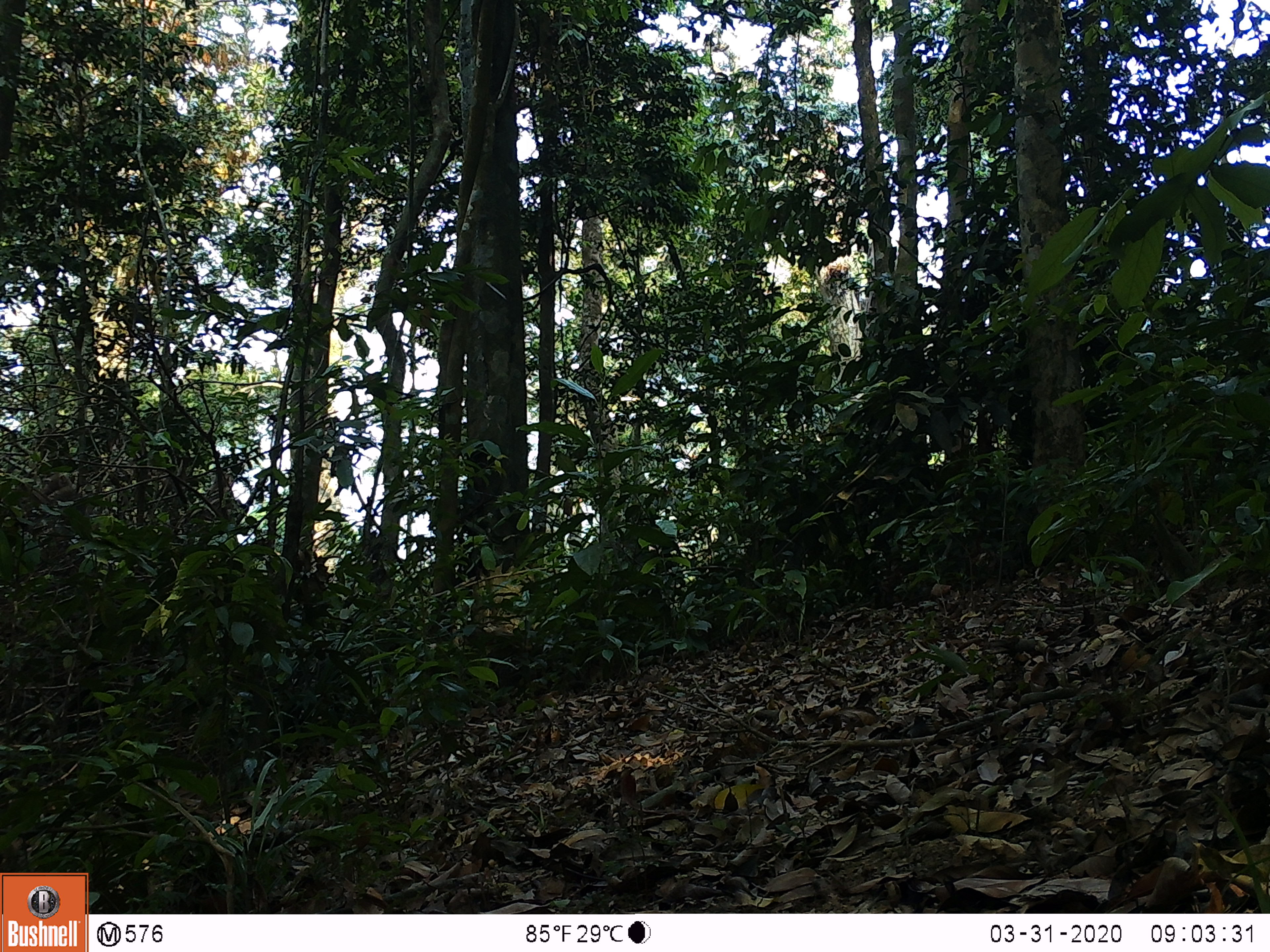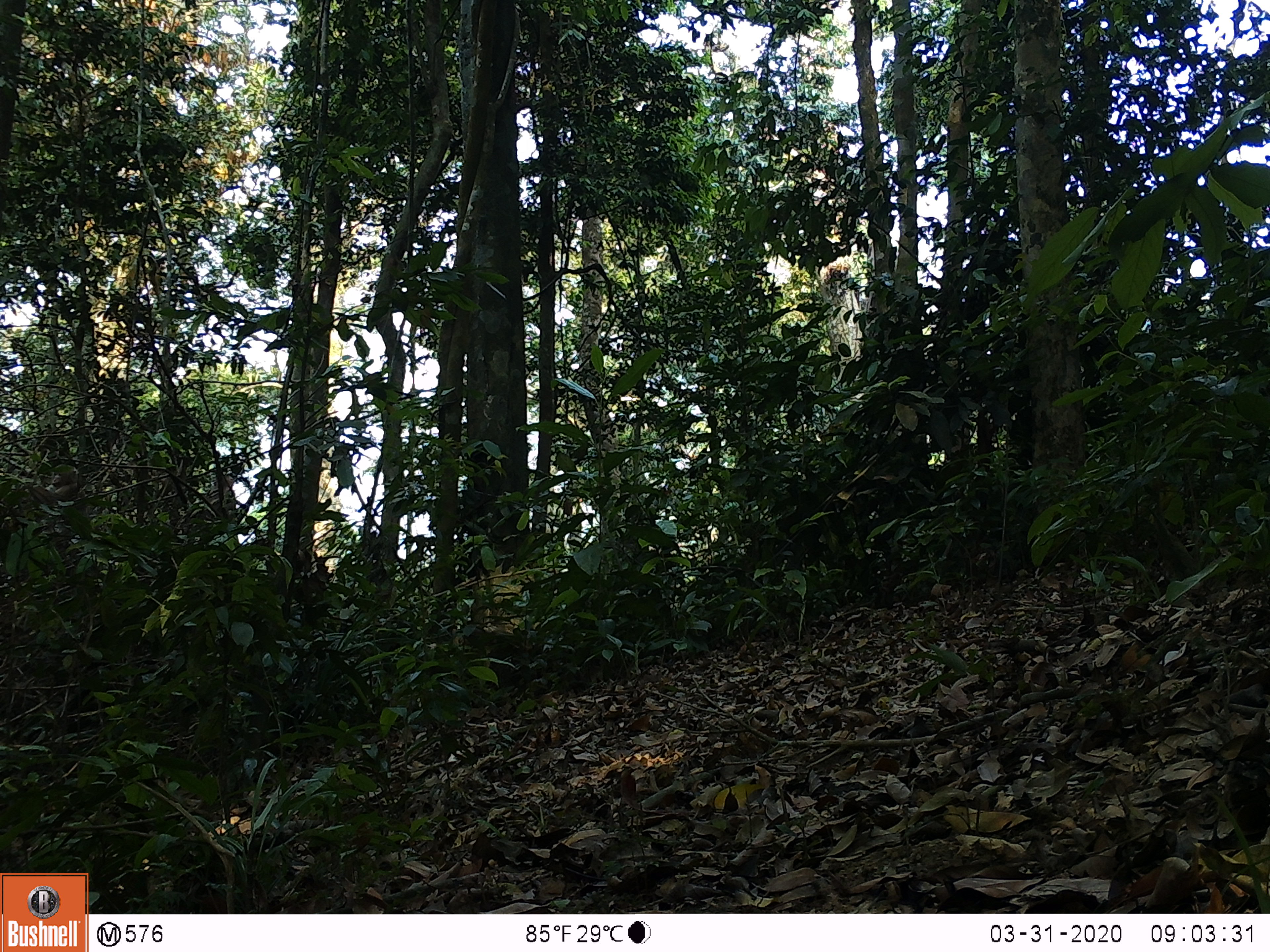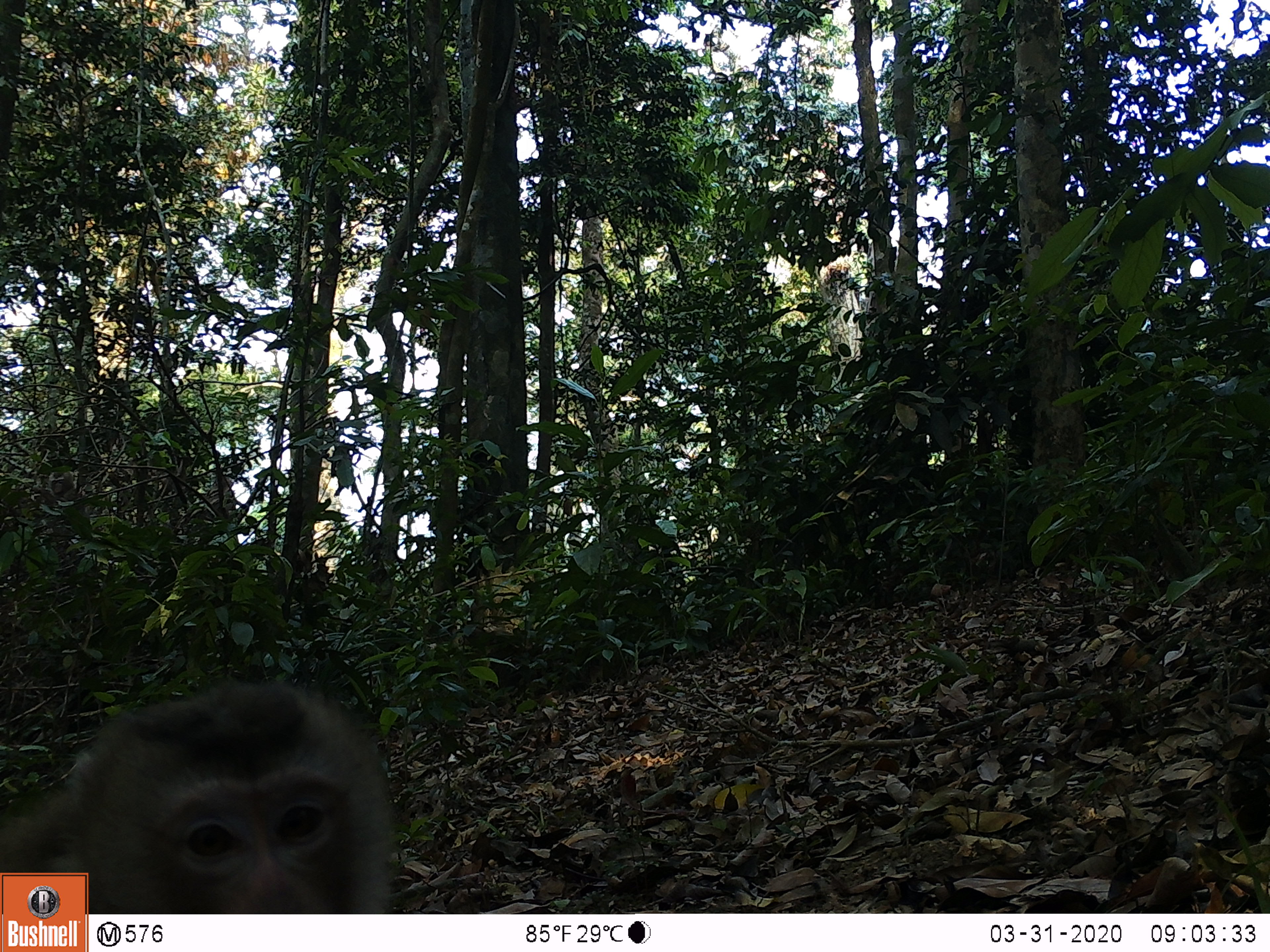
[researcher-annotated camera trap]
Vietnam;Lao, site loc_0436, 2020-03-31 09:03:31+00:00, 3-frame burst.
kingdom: Animalia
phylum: Chordata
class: Mammalia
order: Primates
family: Cercopithecidae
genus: Macaca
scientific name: Macaca nemestrina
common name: pig-tailed macaque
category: pig tailed macaque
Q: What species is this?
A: Pig tailed macaque (pig-tailed macaque) (Macaca nemestrina).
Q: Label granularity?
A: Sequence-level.